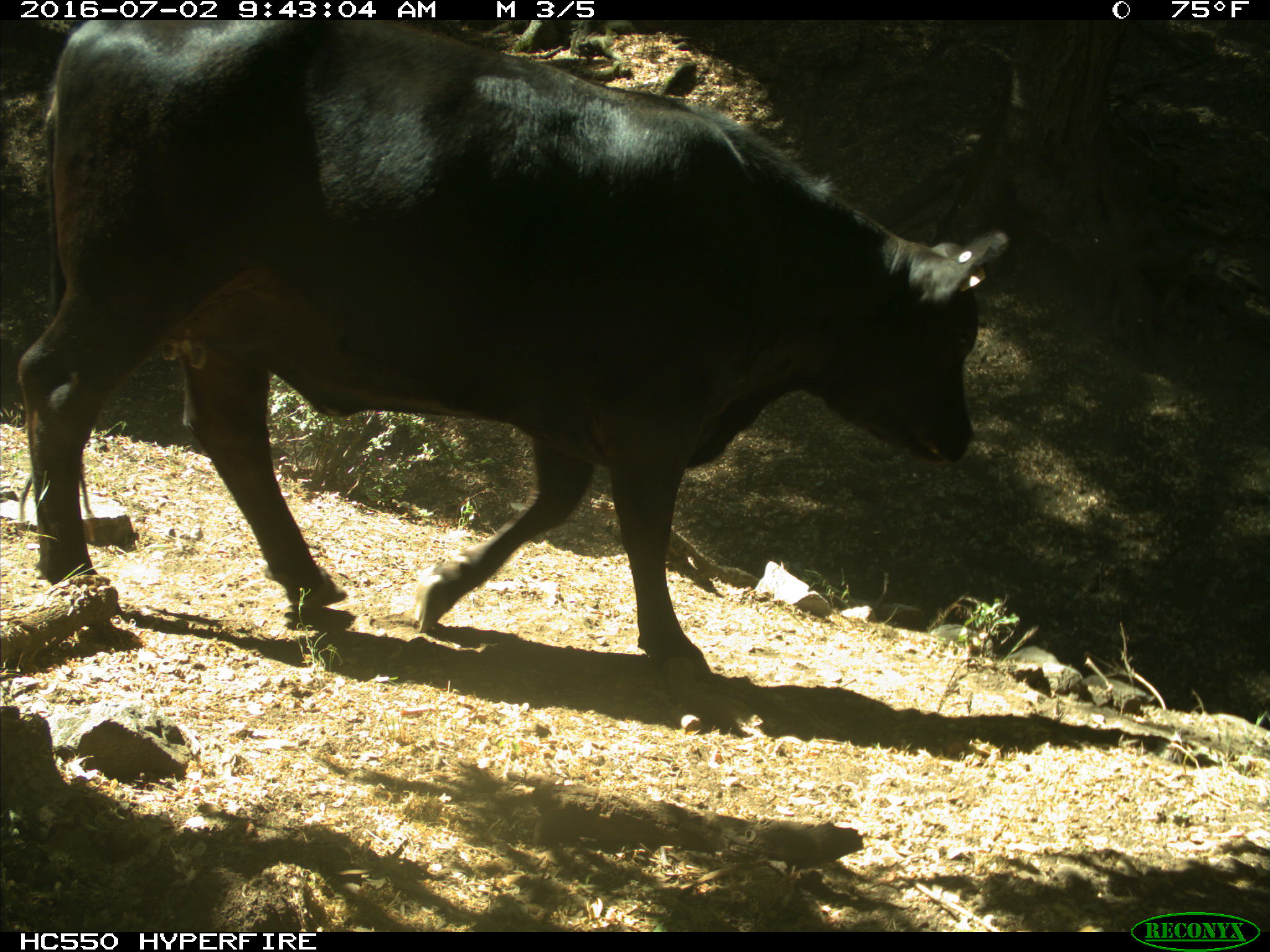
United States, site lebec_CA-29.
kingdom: Animalia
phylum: Chordata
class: Mammalia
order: Artiodactyla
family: Bovidae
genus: Bos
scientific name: Bos taurus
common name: domestic cow